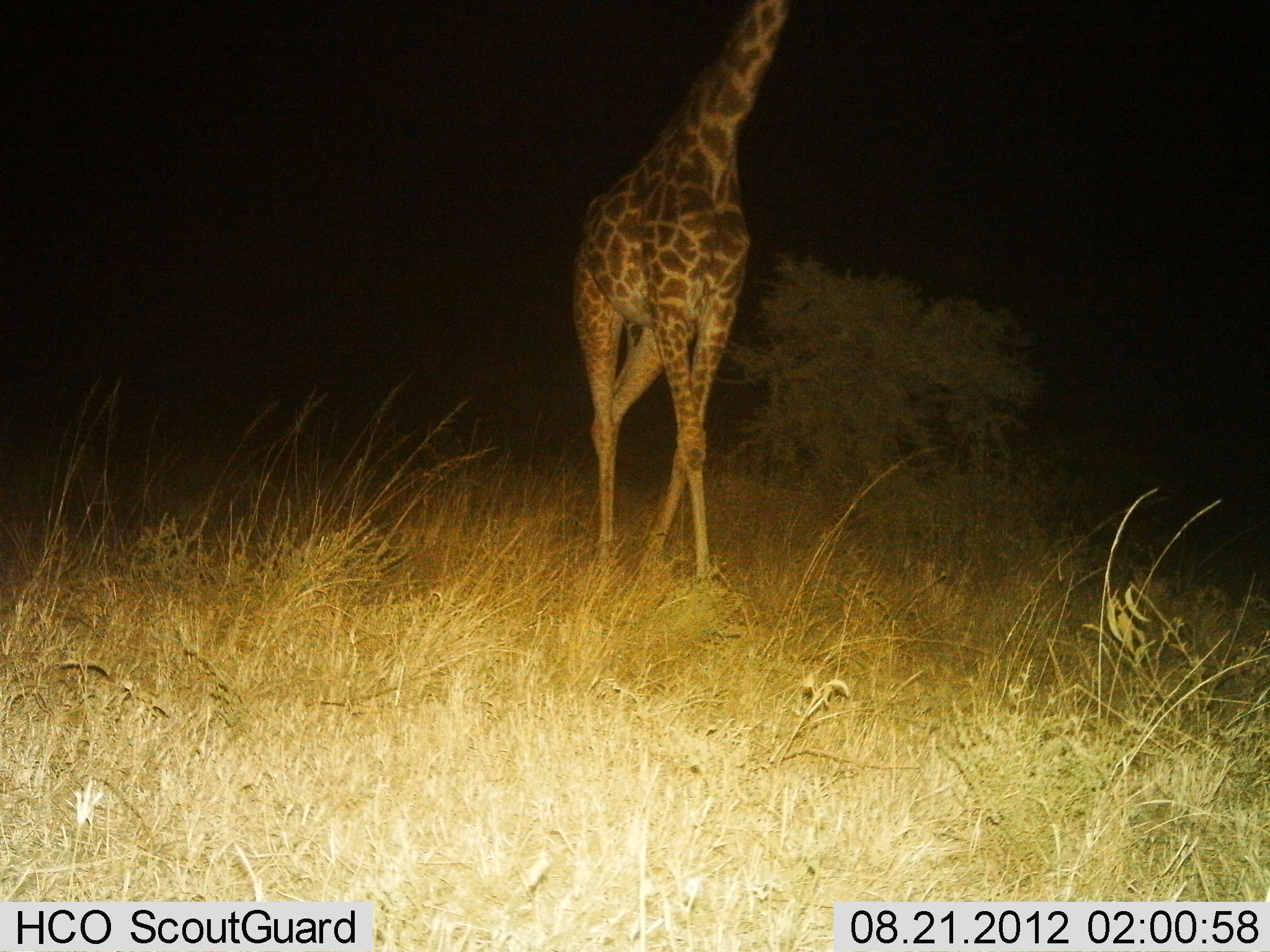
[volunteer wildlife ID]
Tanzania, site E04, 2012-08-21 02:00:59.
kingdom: Animalia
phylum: Chordata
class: Mammalia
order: Artiodactyla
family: Giraffidae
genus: Giraffa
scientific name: Giraffa camelopardalis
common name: giraffe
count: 1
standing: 50%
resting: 0%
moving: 50%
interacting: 0%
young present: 0%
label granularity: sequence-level